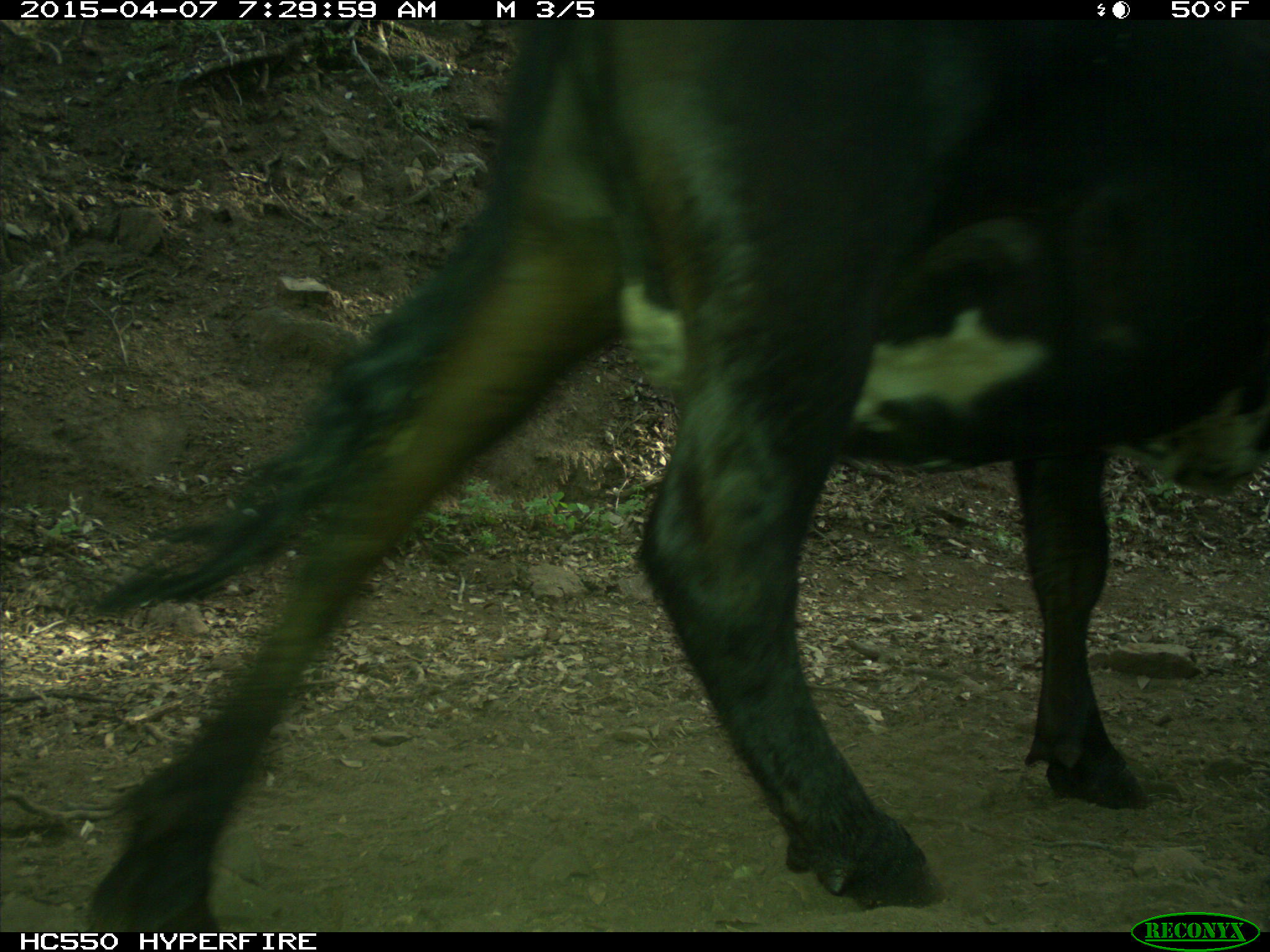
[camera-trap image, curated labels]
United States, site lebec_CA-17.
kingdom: Animalia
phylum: Chordata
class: Mammalia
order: Artiodactyla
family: Bovidae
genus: Bos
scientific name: Bos taurus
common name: domestic cow